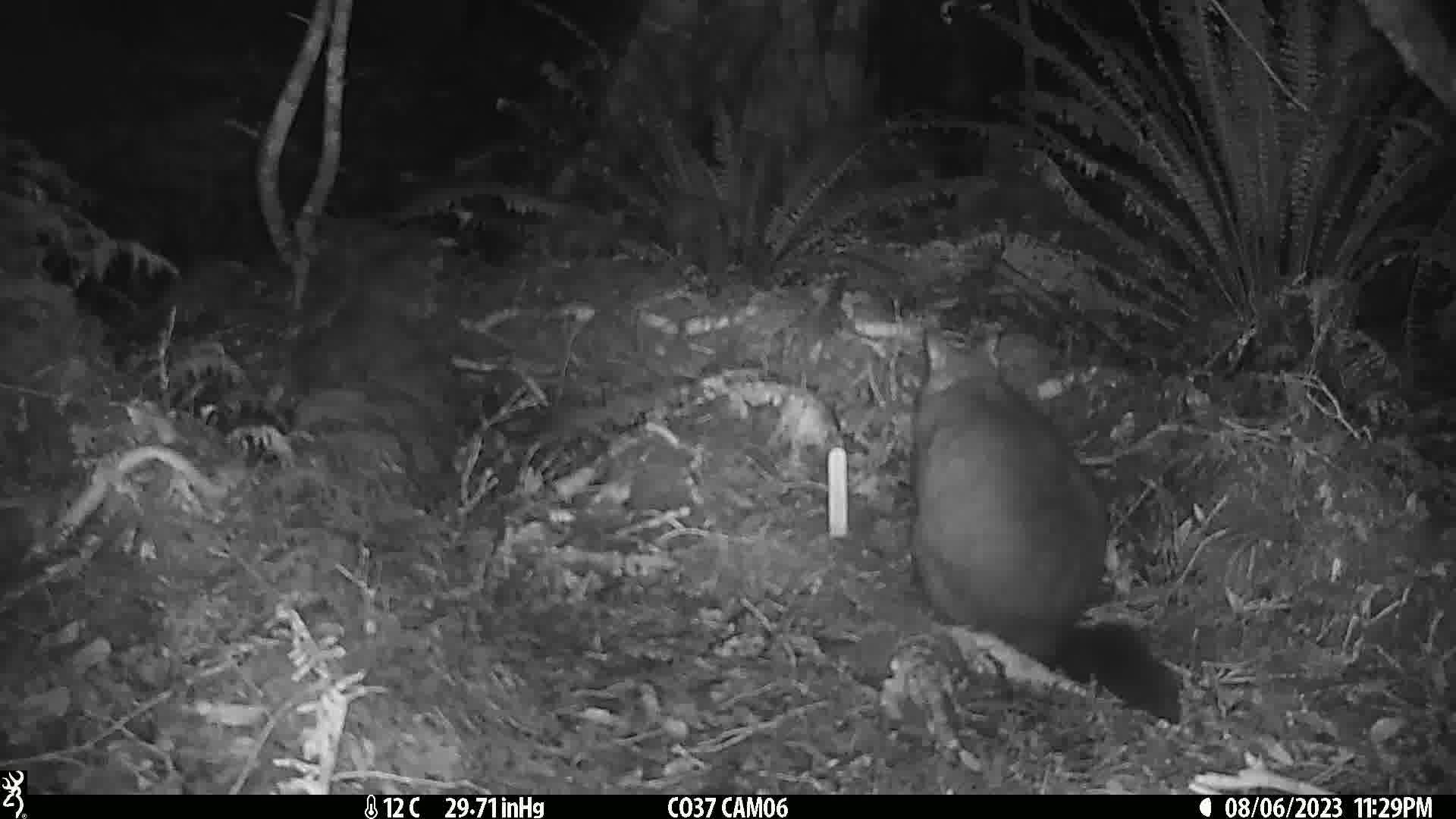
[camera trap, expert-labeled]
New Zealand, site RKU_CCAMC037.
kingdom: Animalia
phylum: Chordata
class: Mammalia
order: Diprotodontia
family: Phalangeridae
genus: Trichosurus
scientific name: Trichosurus vulpecula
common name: common brushtail possum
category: possum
Possum (common brushtail possum) (Trichosurus vulpecula).